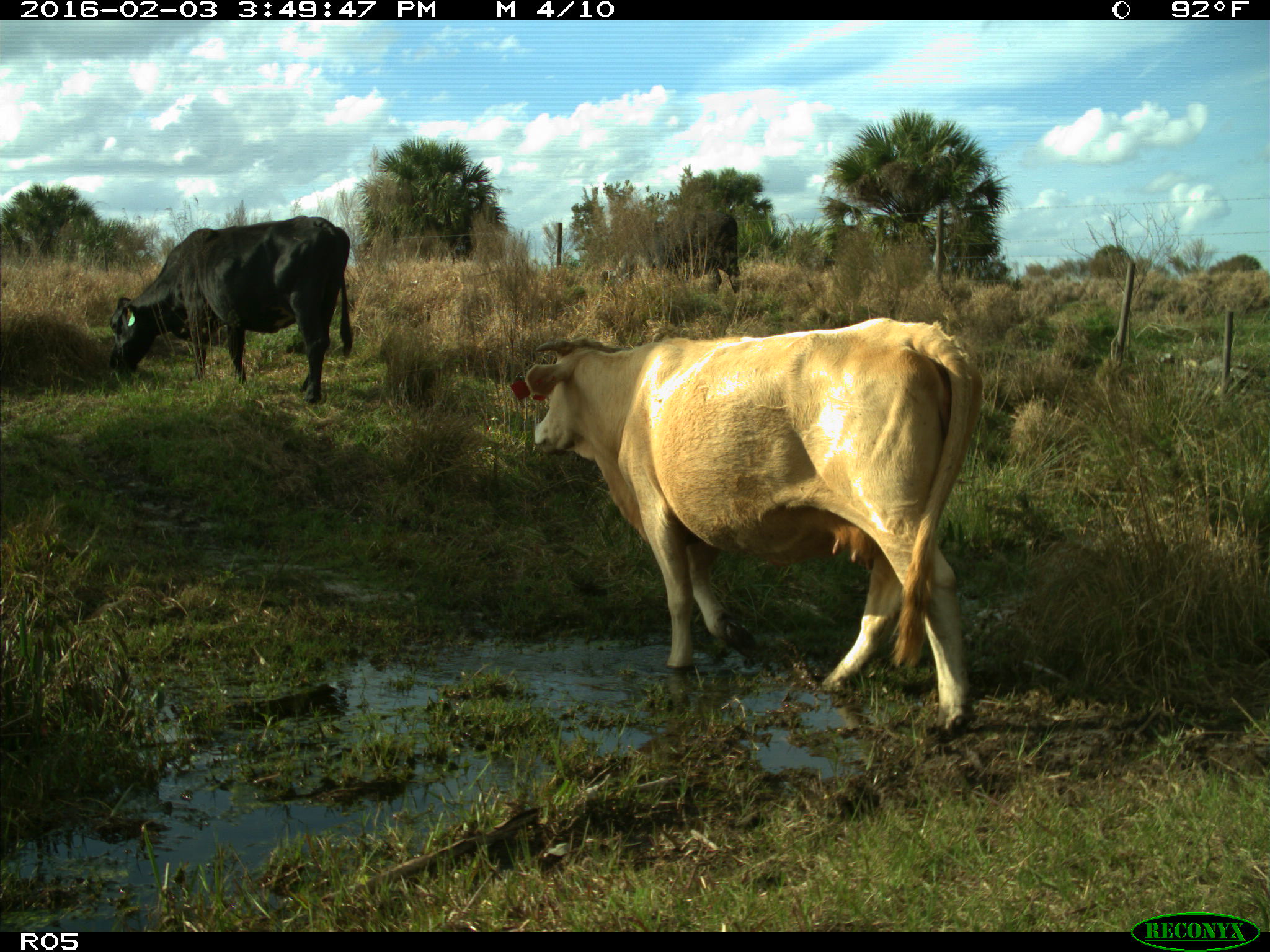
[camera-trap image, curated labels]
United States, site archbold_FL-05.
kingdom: Animalia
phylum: Chordata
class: Mammalia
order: Artiodactyla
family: Bovidae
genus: Bos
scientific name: Bos taurus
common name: domestic cow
Bos taurus (domestic cow).